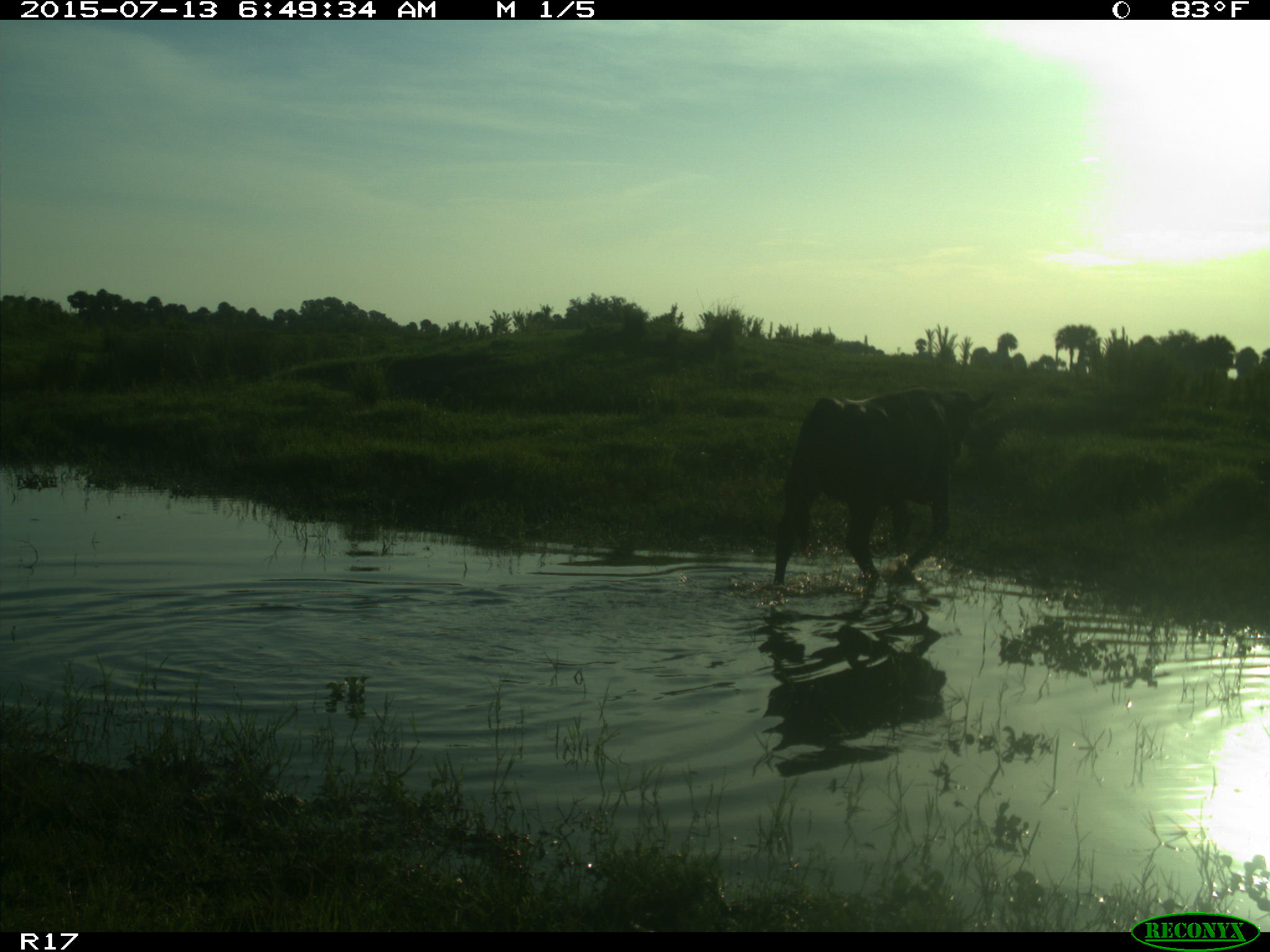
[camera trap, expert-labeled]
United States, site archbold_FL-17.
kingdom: Animalia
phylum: Chordata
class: Mammalia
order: Artiodactyla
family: Bovidae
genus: Bos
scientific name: Bos taurus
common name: domestic cow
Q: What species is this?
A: Bos taurus (domestic cow).